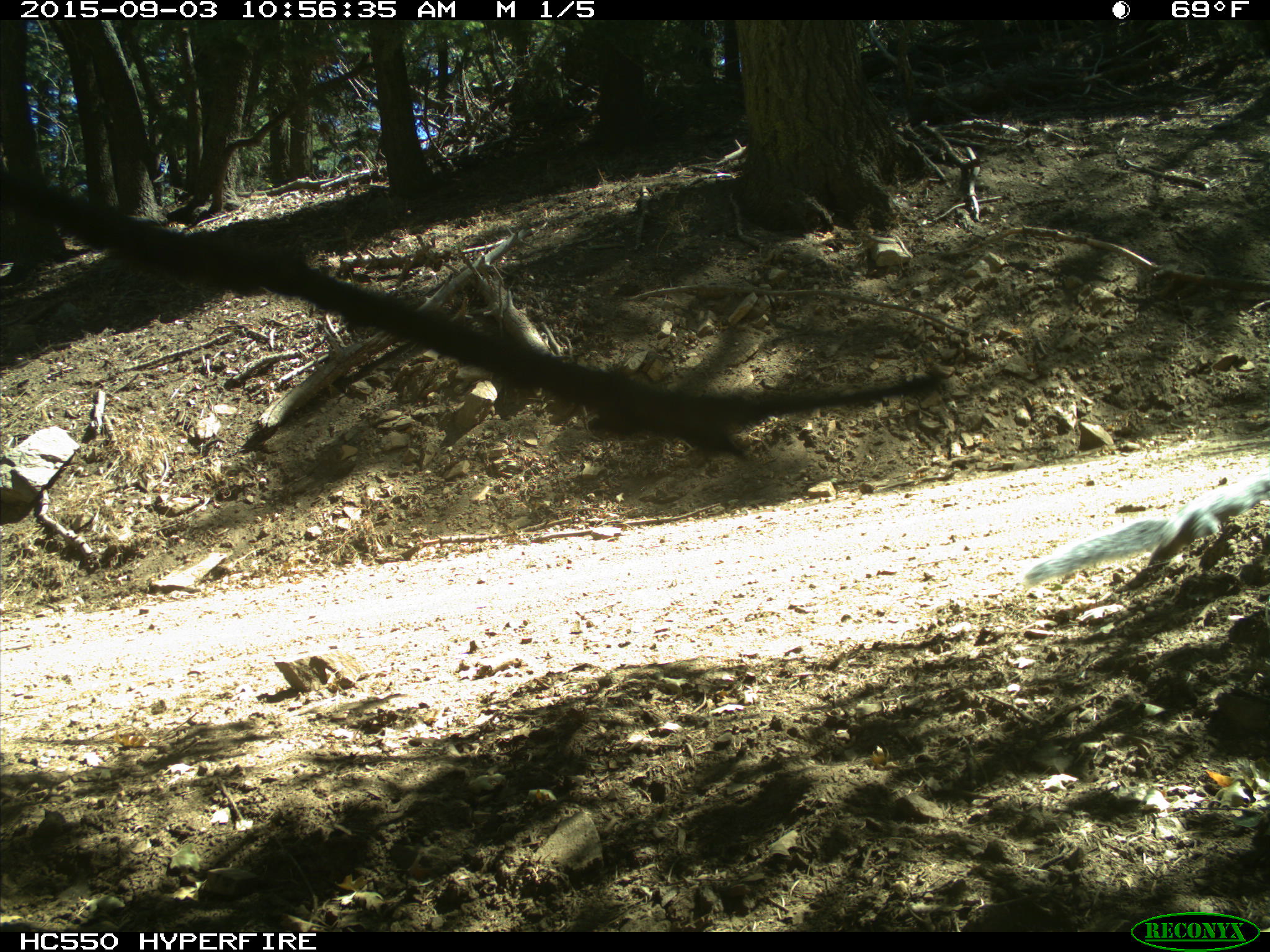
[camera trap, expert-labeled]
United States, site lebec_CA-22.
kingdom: Animalia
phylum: Chordata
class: Mammalia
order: Rodentia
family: Sciuridae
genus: Sciurus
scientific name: Sciurus carolinensis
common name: eastern gray squirrel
Sciurus carolinensis (eastern gray squirrel).